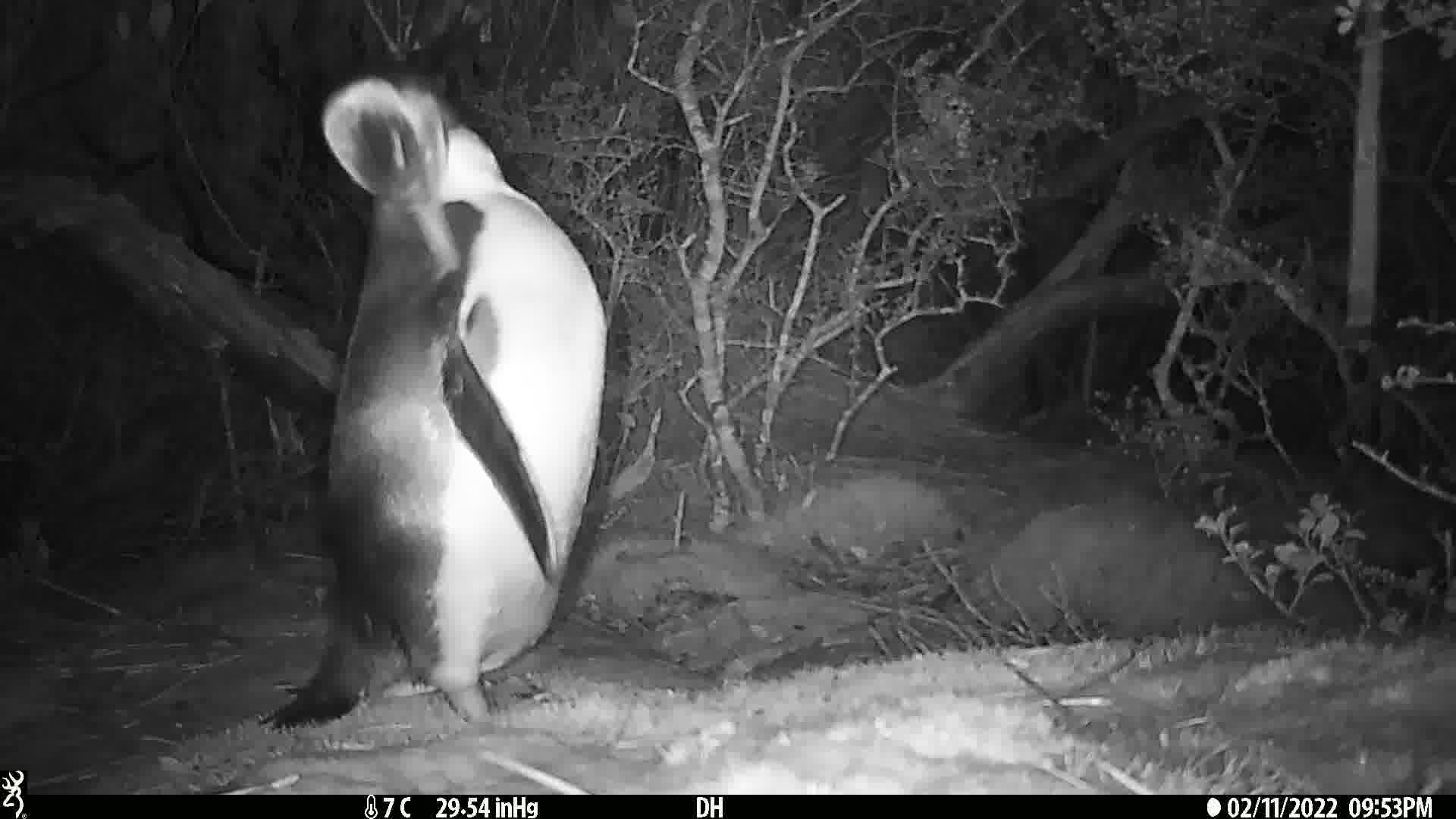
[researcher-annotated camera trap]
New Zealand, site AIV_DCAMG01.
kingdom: Animalia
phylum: Chordata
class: Aves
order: Sphenisciformes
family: Spheniscidae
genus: Megadyptes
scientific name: Megadyptes antipodes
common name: yellow-eyed penguin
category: yellow eyed penguin